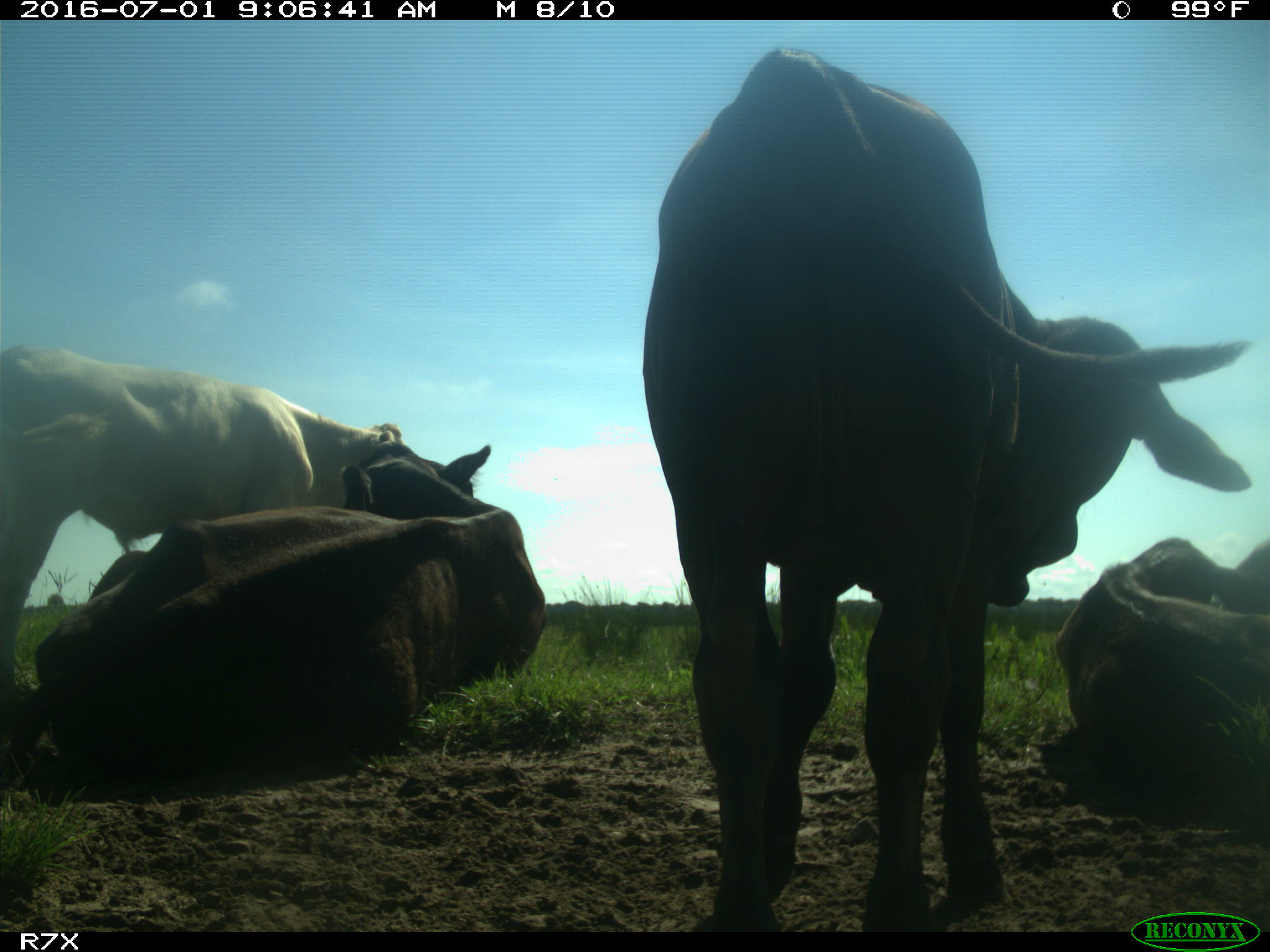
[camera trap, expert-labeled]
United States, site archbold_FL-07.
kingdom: Animalia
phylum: Chordata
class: Mammalia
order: Artiodactyla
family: Bovidae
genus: Bos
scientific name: Bos taurus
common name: domestic cow